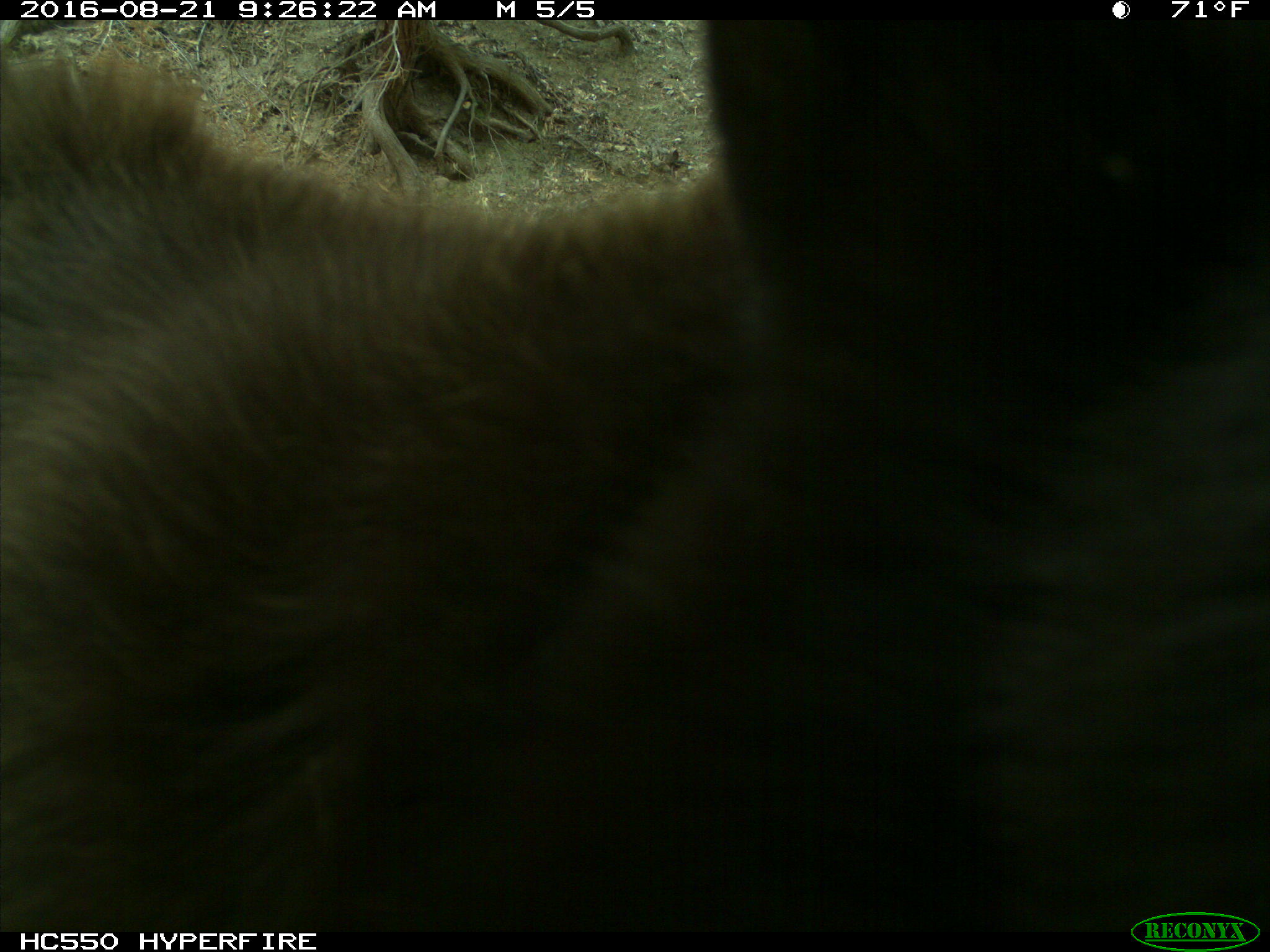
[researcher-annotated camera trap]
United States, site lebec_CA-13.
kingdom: Animalia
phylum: Chordata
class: Mammalia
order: Carnivora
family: Ursidae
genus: Ursus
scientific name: Ursus americanus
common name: american black bear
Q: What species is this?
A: Ursus americanus (american black bear).